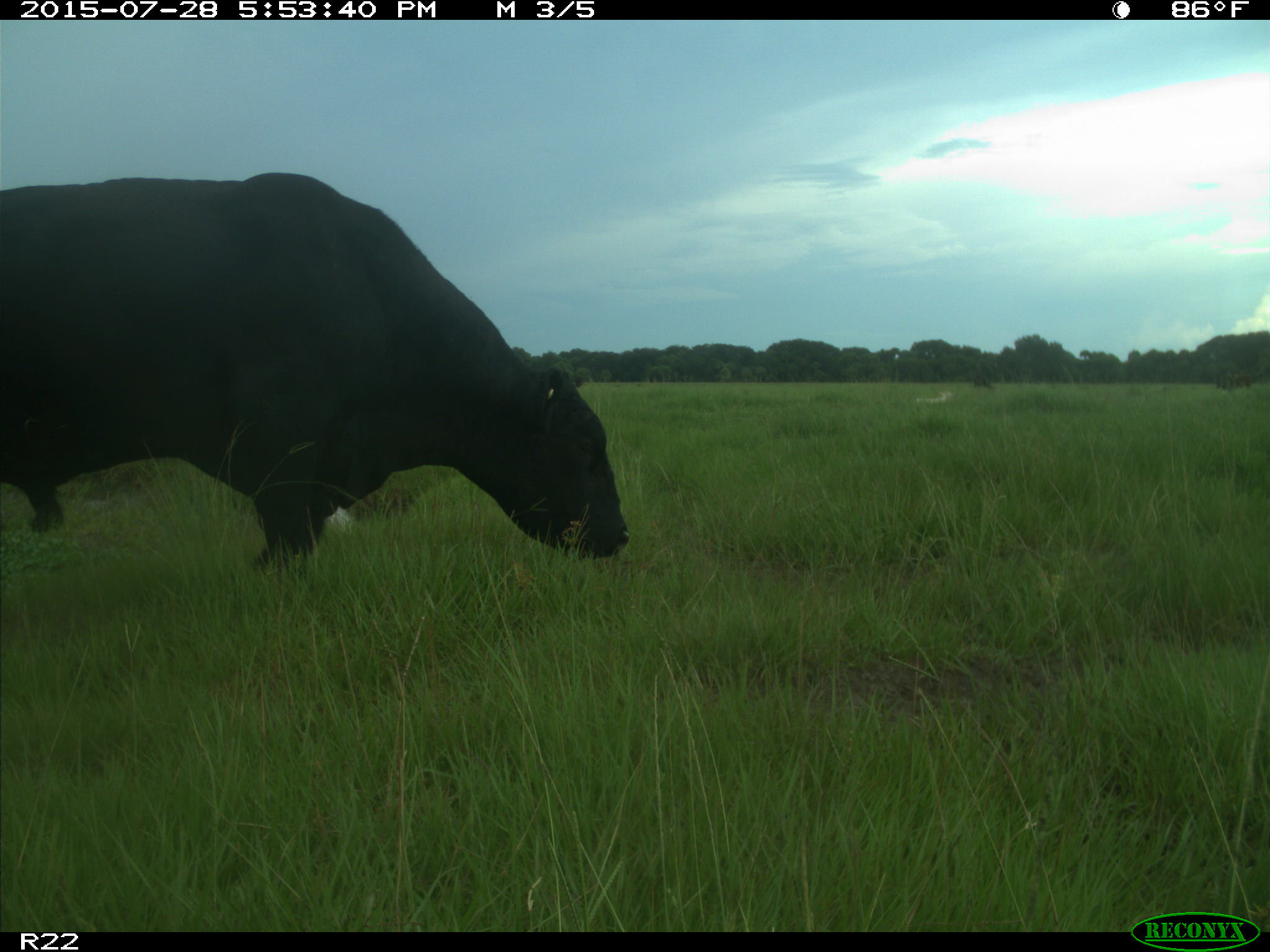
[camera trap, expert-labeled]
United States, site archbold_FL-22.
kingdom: Animalia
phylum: Chordata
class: Mammalia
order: Artiodactyla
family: Bovidae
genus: Bos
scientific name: Bos taurus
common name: domestic cow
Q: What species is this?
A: Bos taurus (domestic cow).